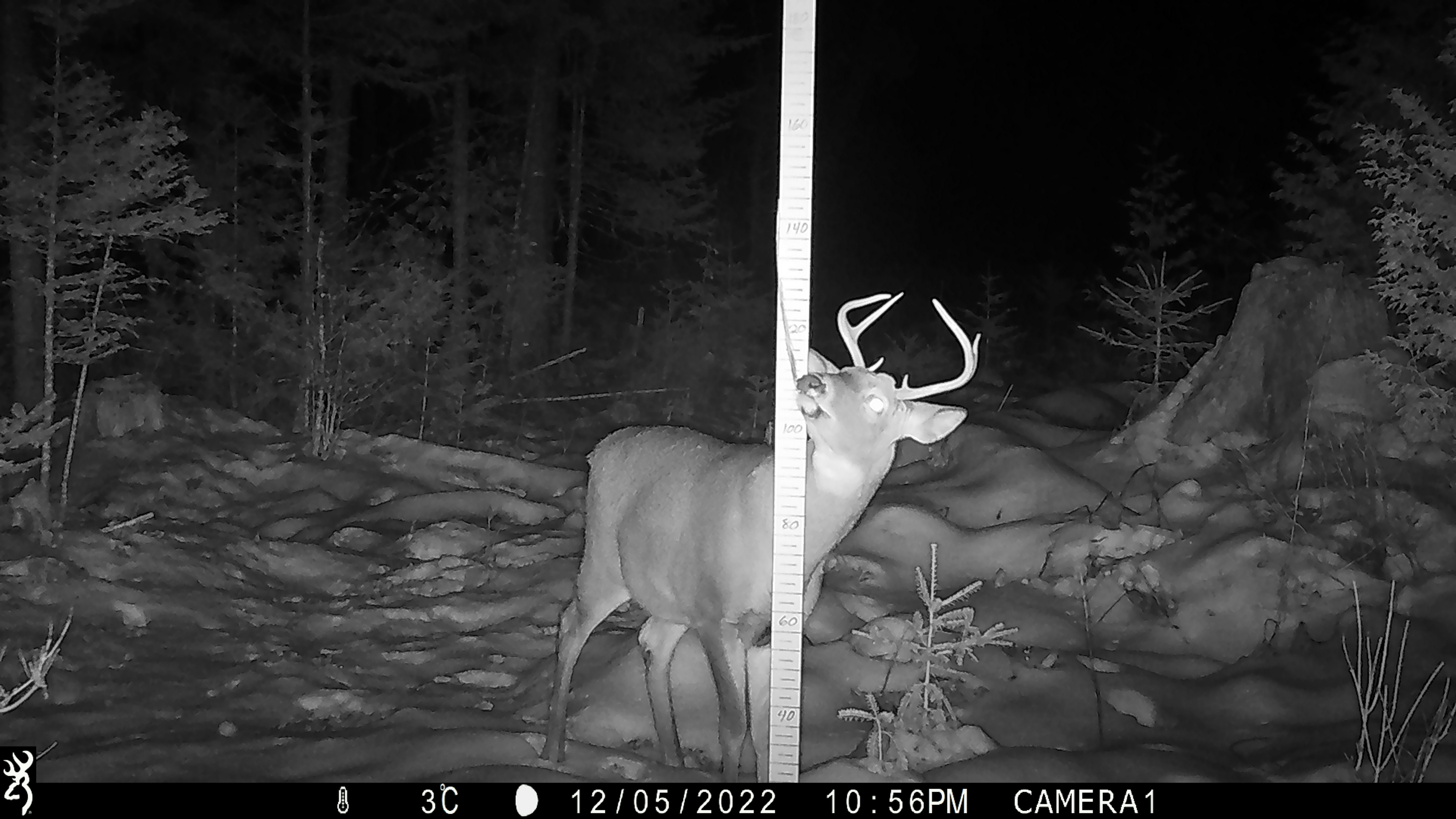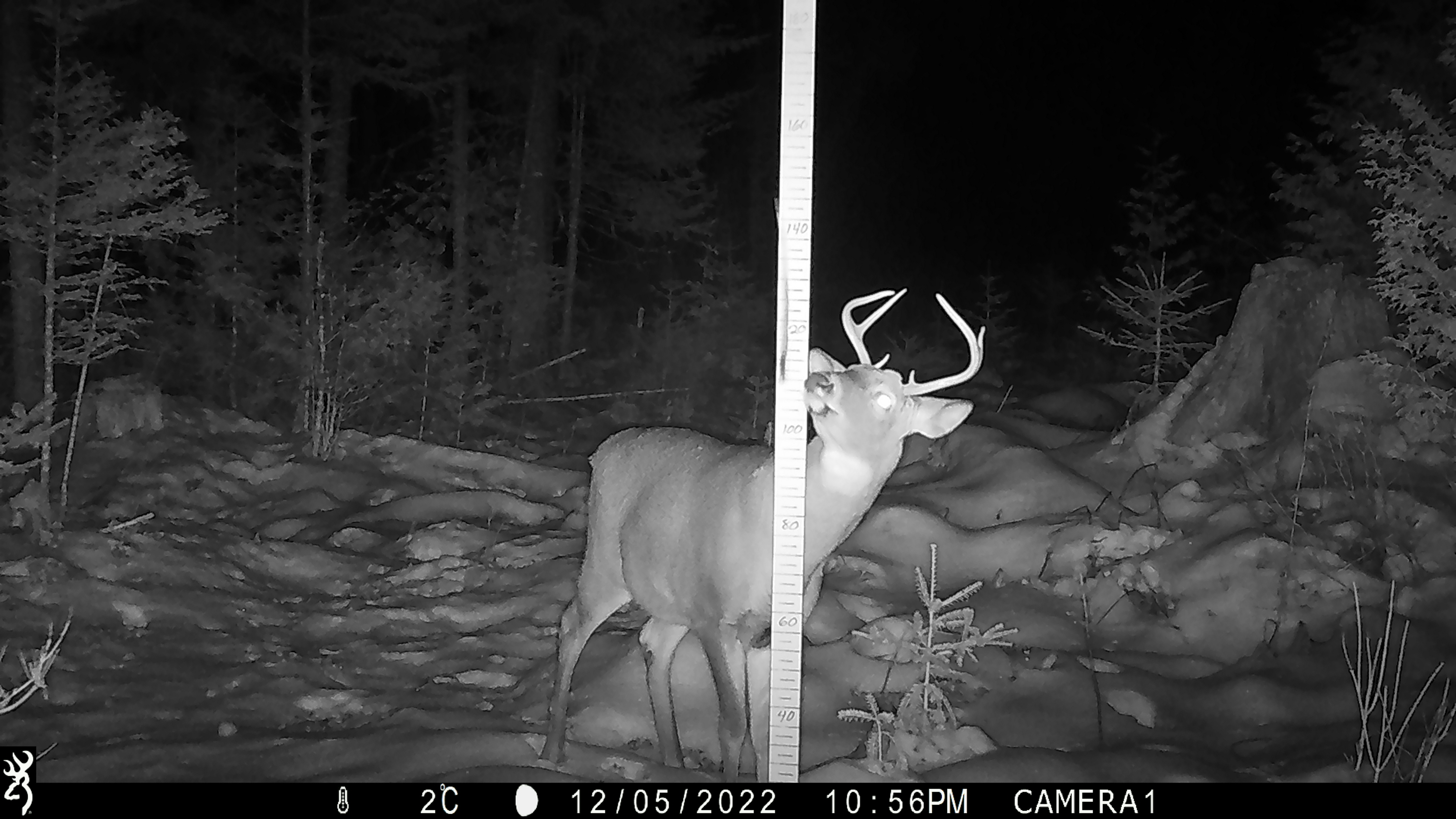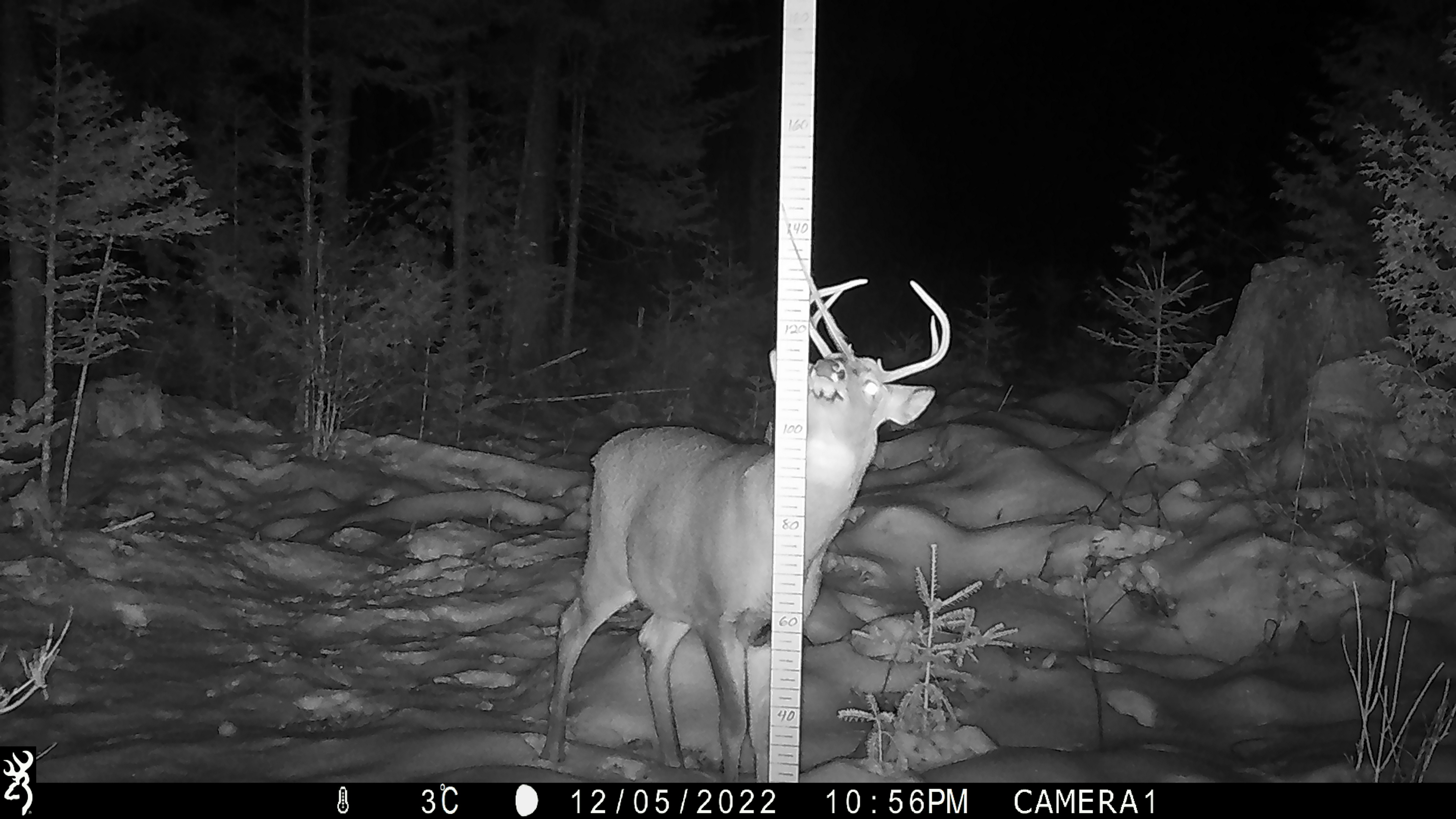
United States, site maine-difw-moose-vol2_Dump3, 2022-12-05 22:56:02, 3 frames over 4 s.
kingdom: Animalia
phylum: Chordata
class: Mammalia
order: Artiodactyla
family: Cervidae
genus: Odocoileus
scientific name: Odocoileus virginianus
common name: white-tailed deer